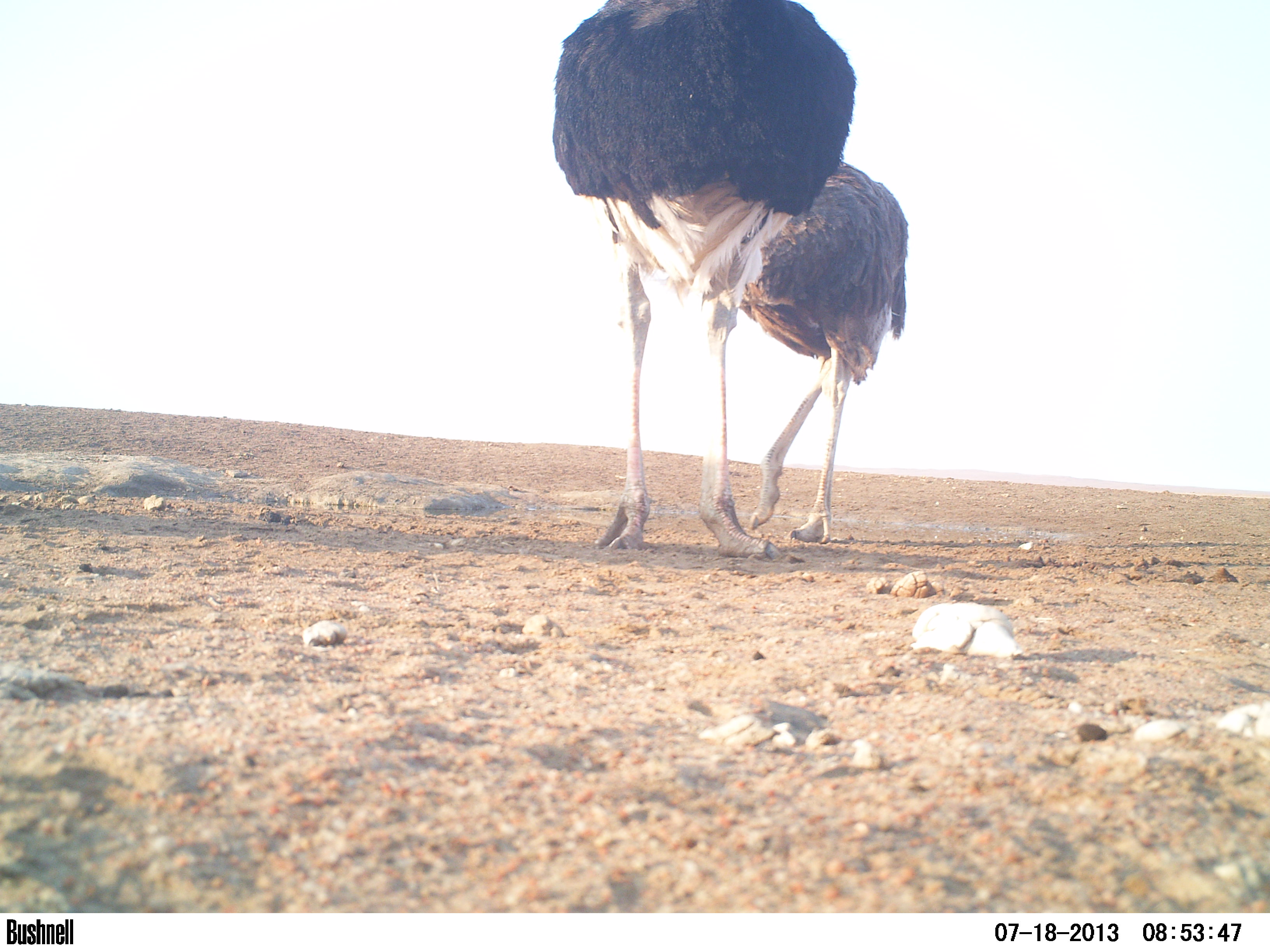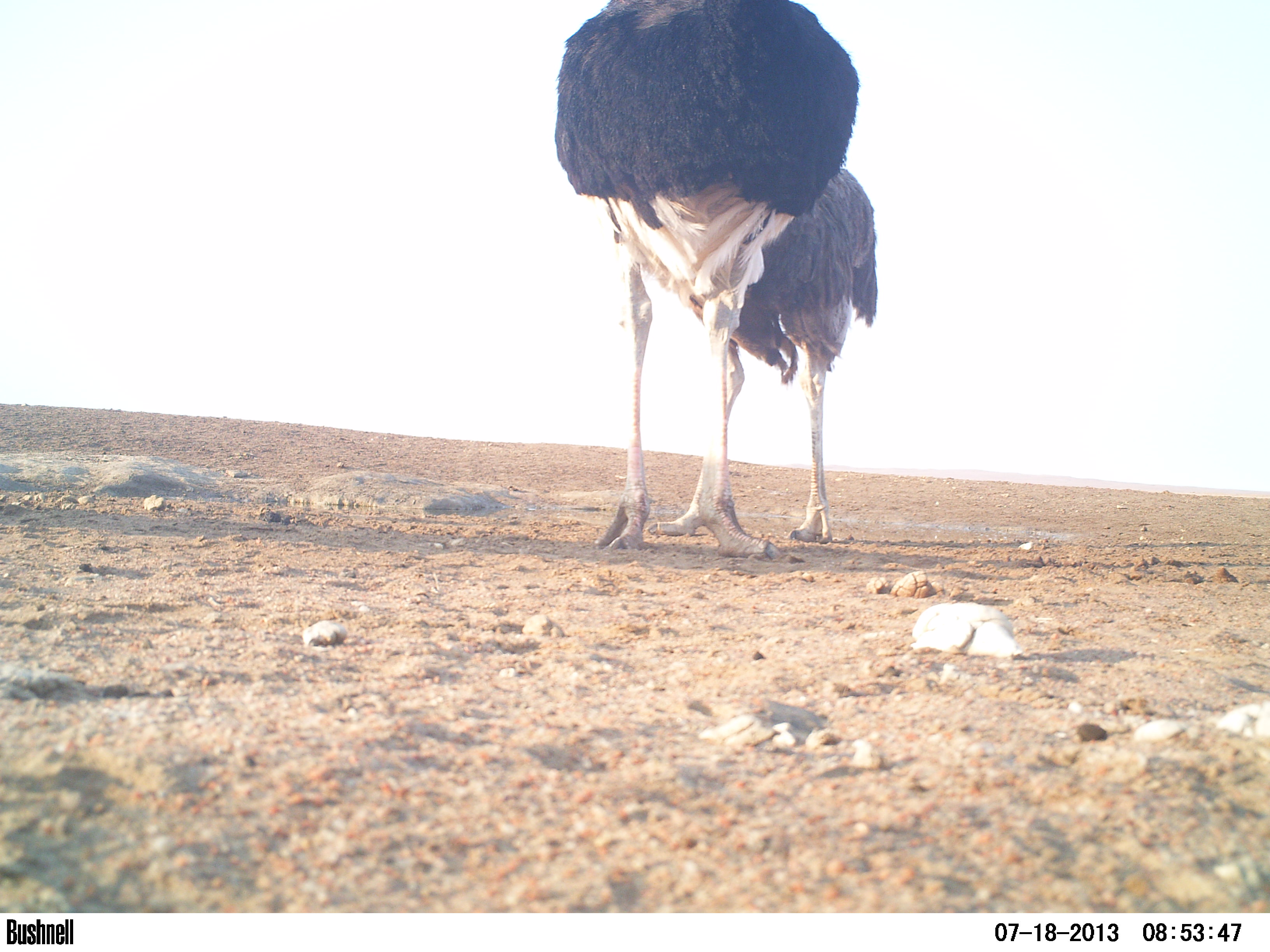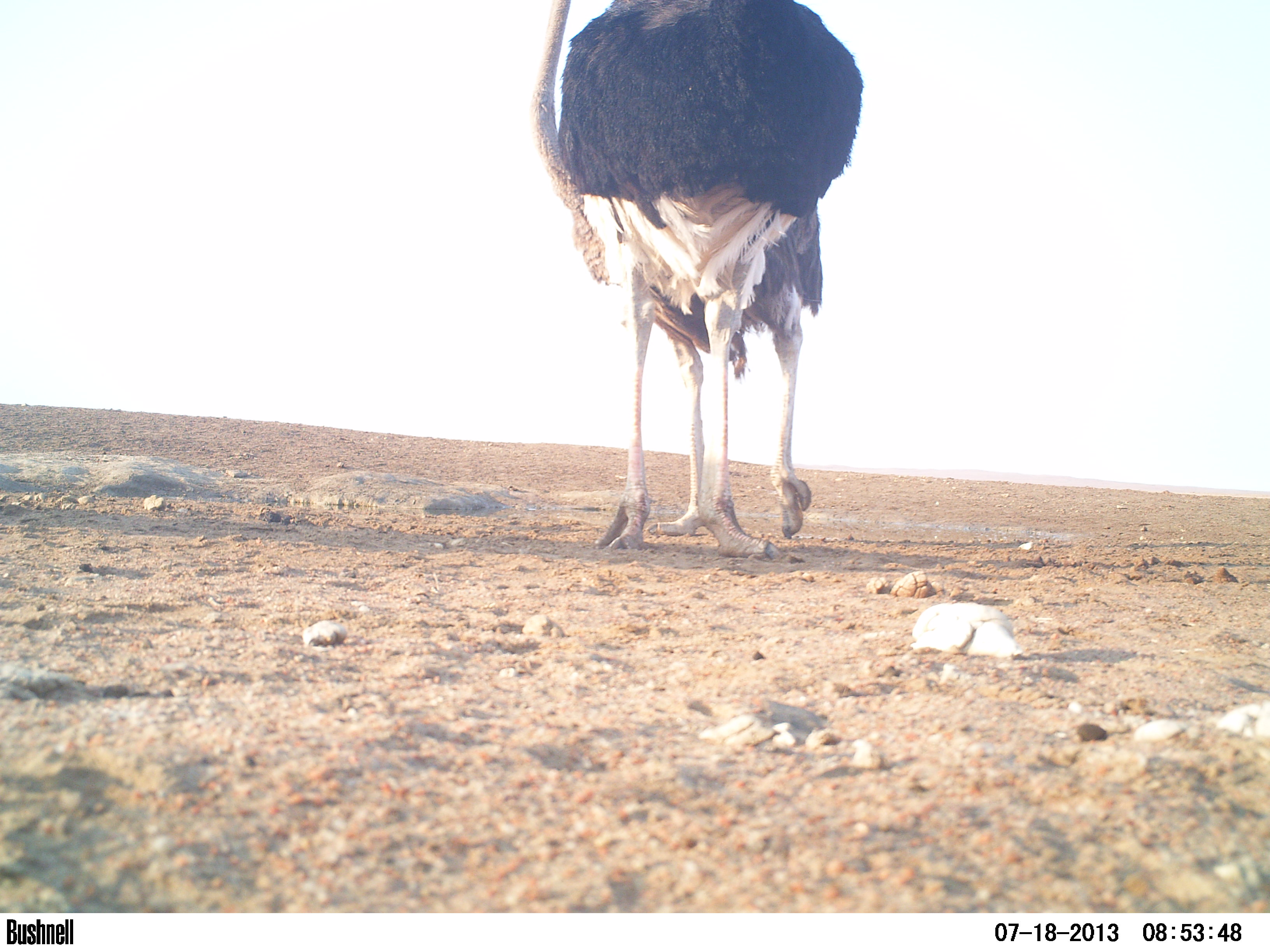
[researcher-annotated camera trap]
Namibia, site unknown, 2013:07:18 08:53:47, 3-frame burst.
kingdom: Animalia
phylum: Chordata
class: Aves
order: Struthioniformes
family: Struthionidae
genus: Struthio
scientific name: Struthio camelus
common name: common ostrich